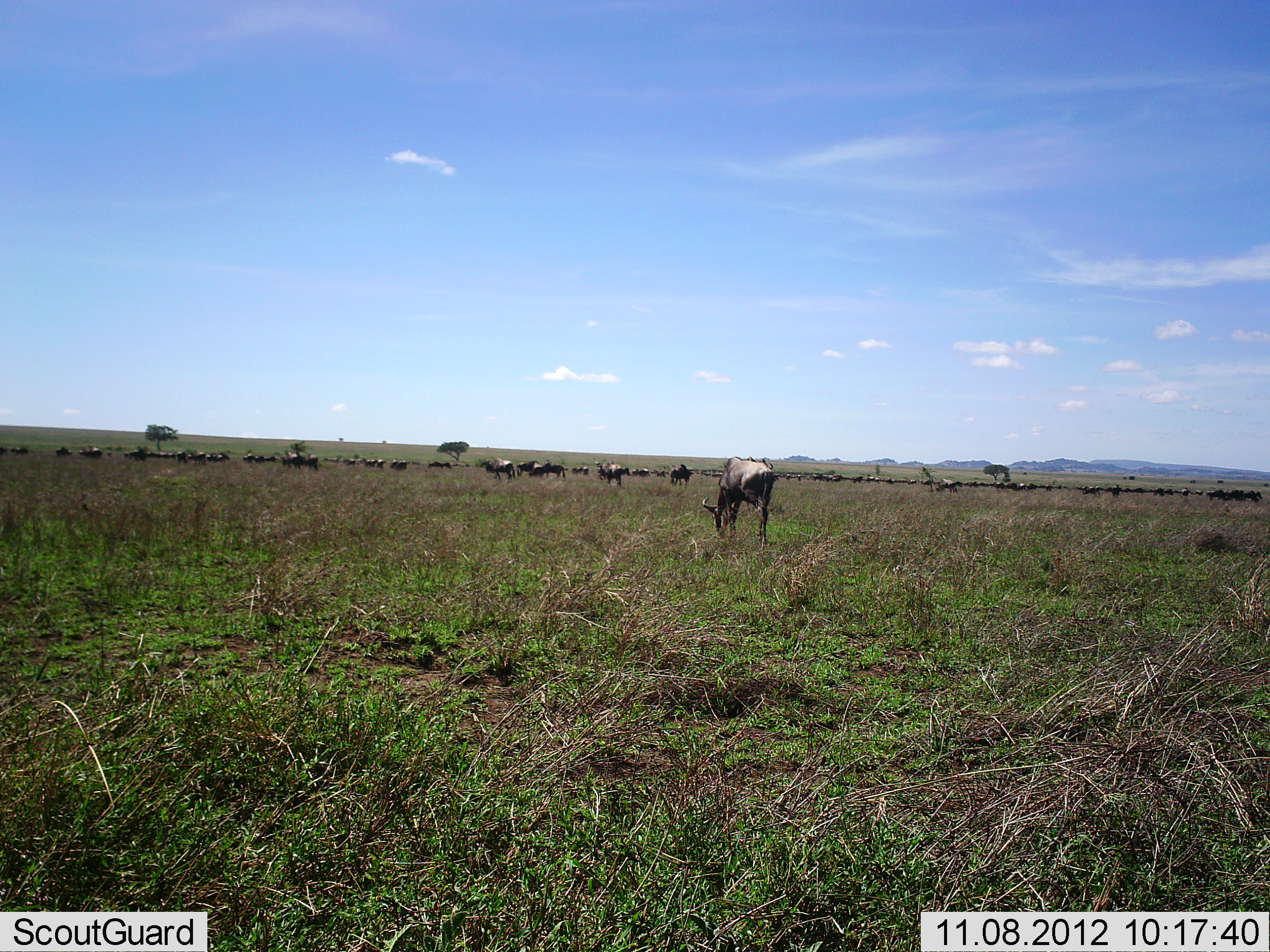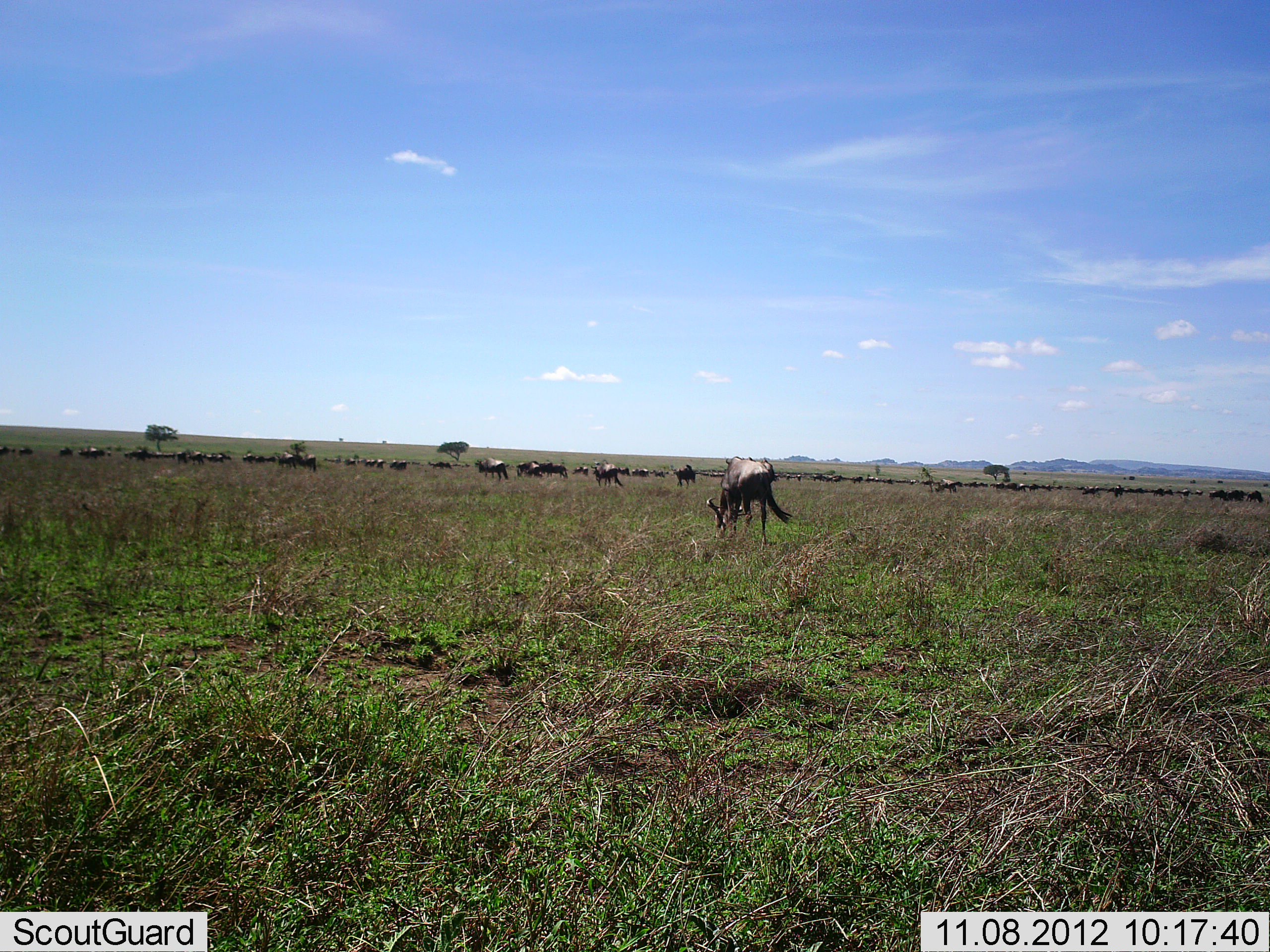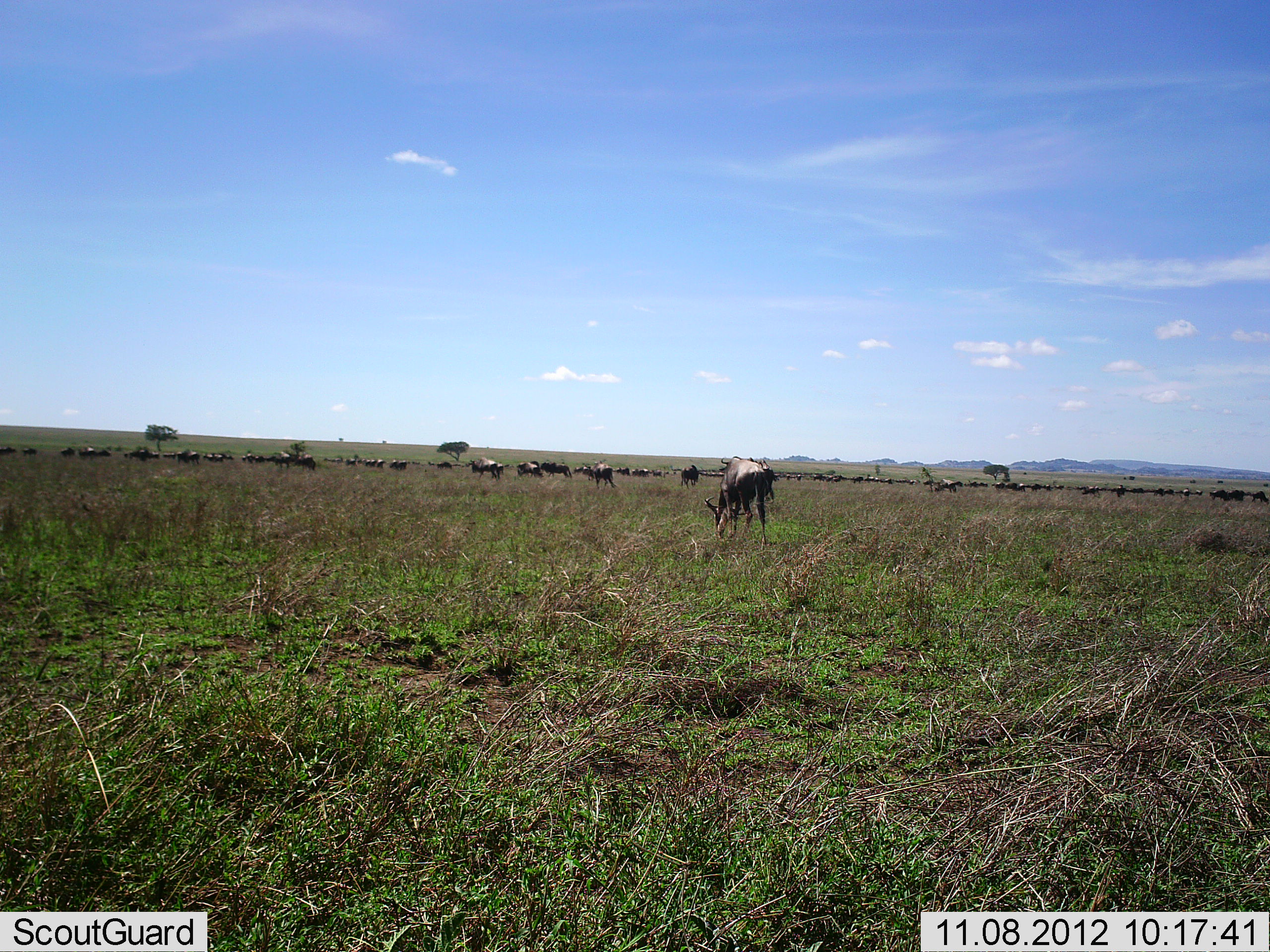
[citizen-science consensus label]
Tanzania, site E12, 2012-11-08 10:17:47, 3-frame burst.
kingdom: Animalia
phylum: Chordata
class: Mammalia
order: Artiodactyla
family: Bovidae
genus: Connochaetes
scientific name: Connochaetes taurinus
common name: blue wildebeest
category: wildebeest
Wildebeest (blue wildebeest) (Connochaetes taurinus), count 51+. Behavior (volunteer vote fractions): standing 60%, resting 20%, moving 60%, interacting 0%. Young present (vote fraction): 0%. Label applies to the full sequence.